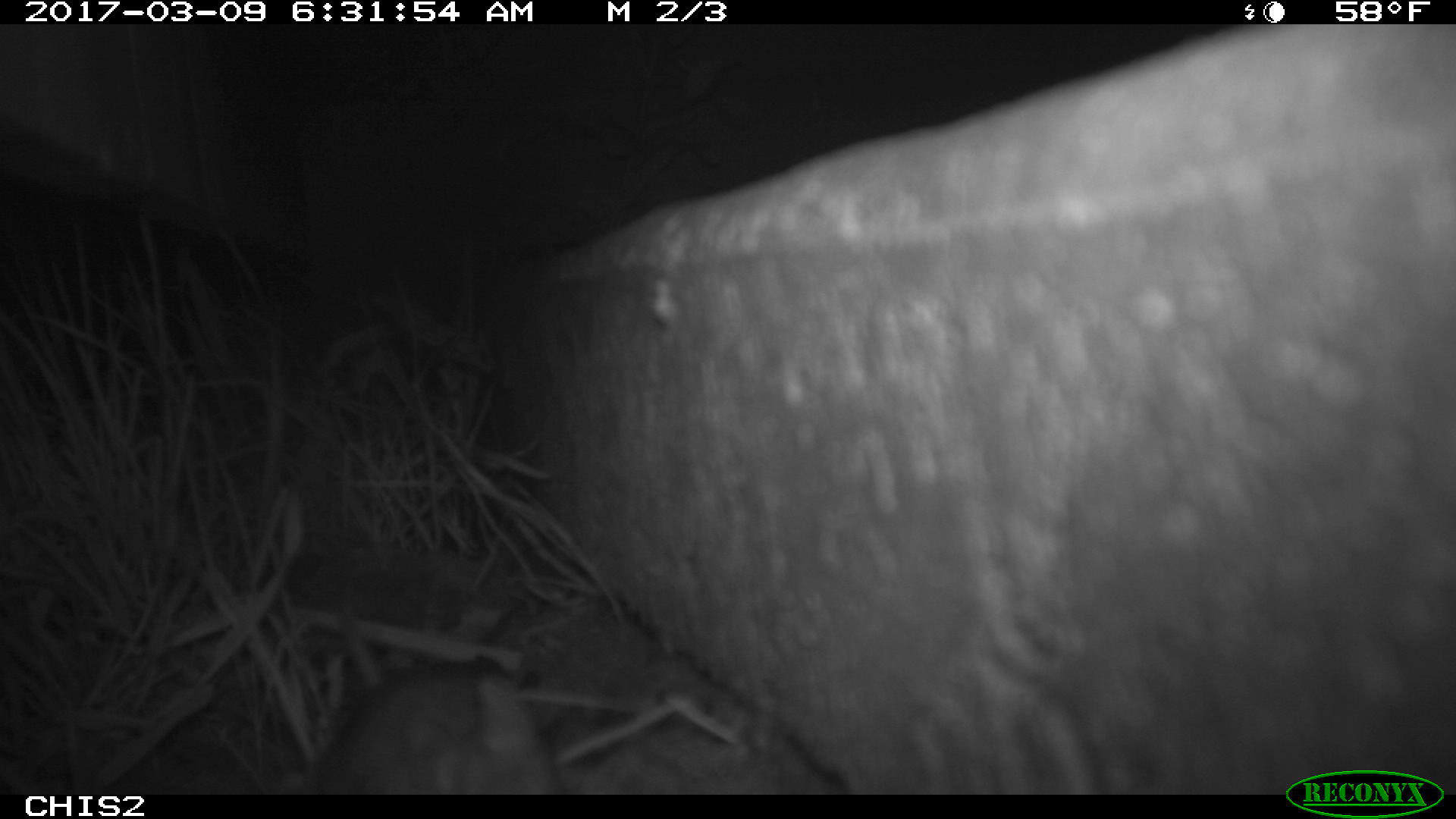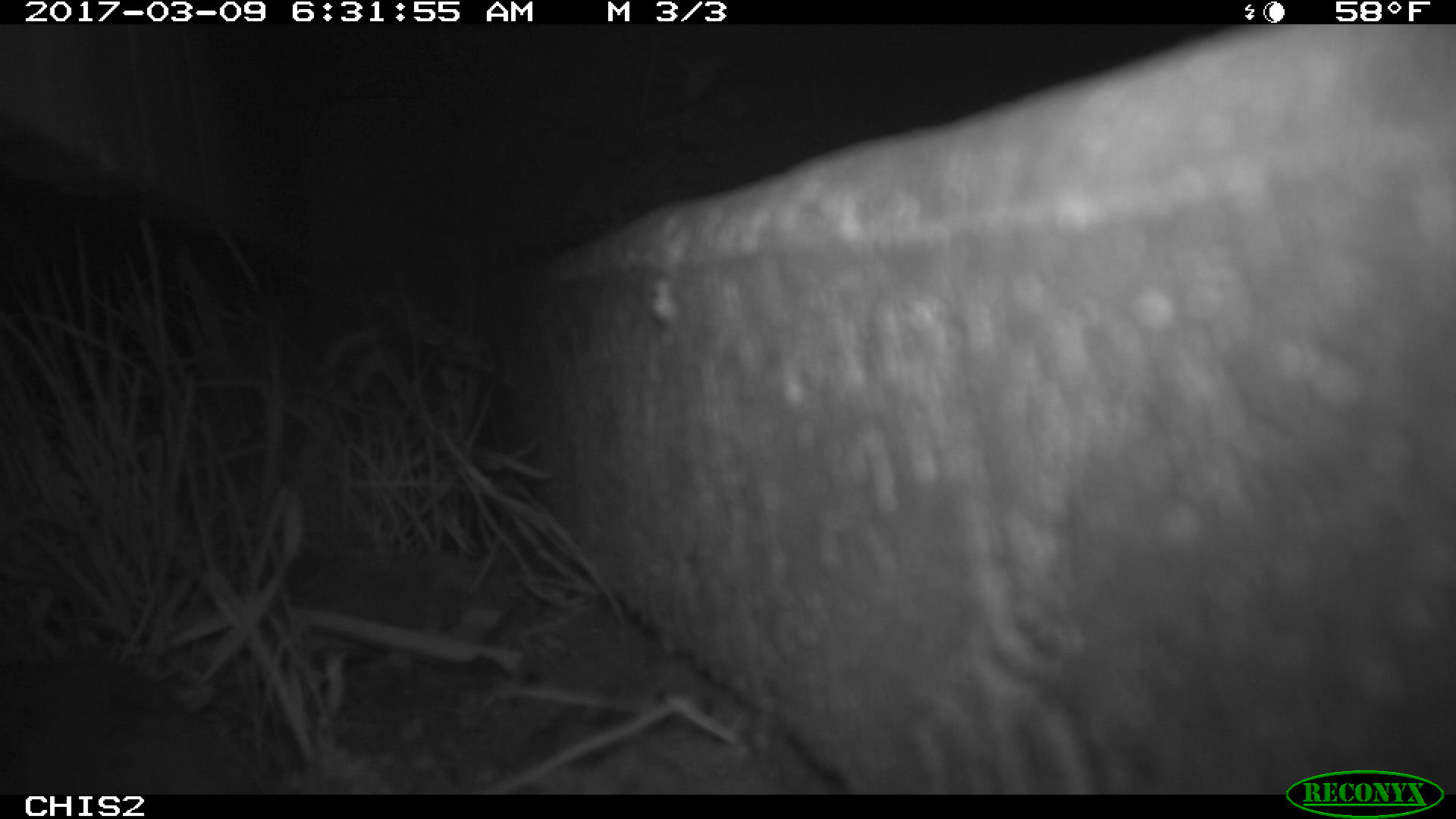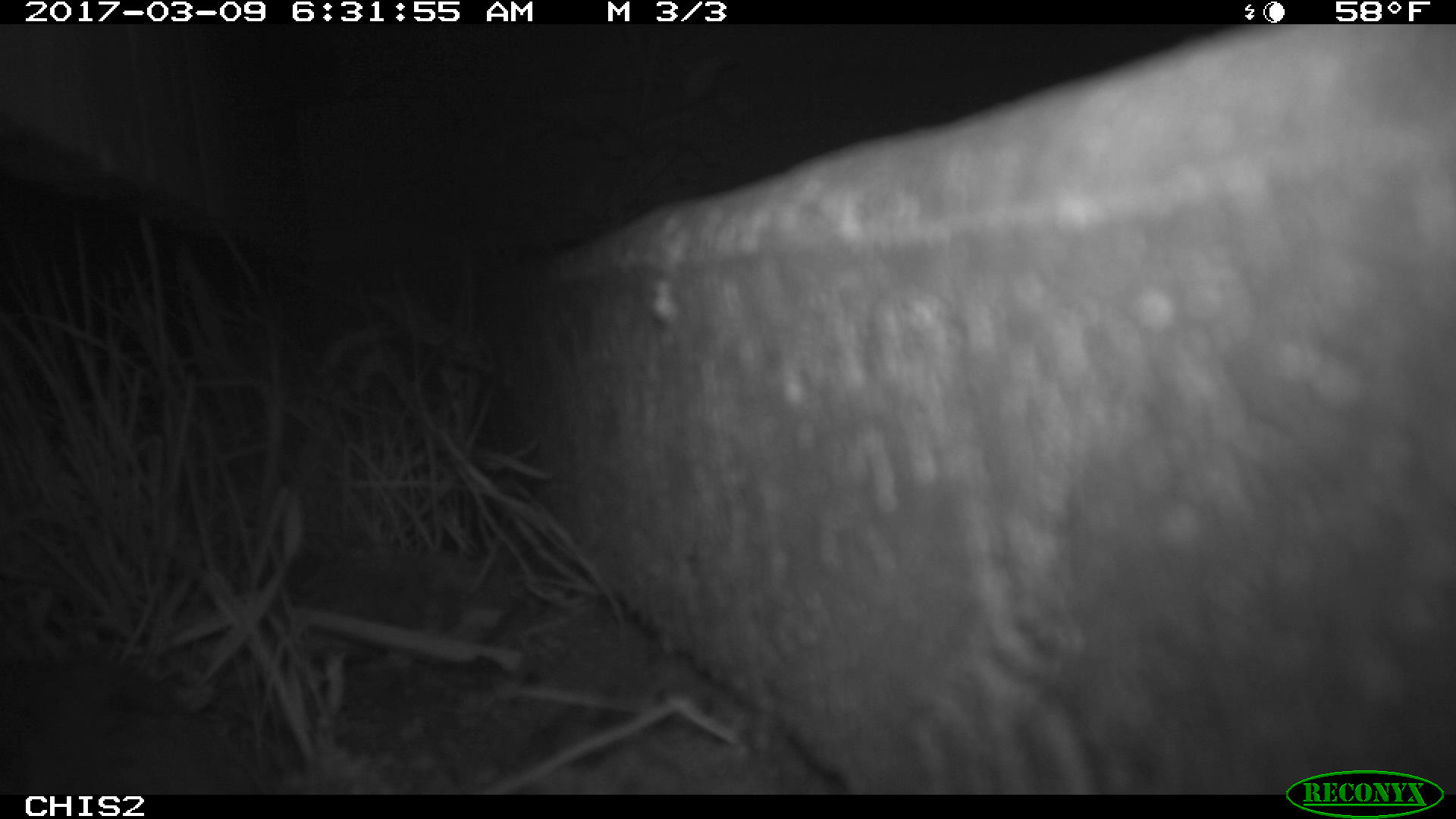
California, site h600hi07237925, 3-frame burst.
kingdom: Animalia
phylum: Chordata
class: Mammalia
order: Rodentia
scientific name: Rodentia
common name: rodent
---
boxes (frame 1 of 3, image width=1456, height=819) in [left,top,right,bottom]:
rodent: [325,666,565,794]